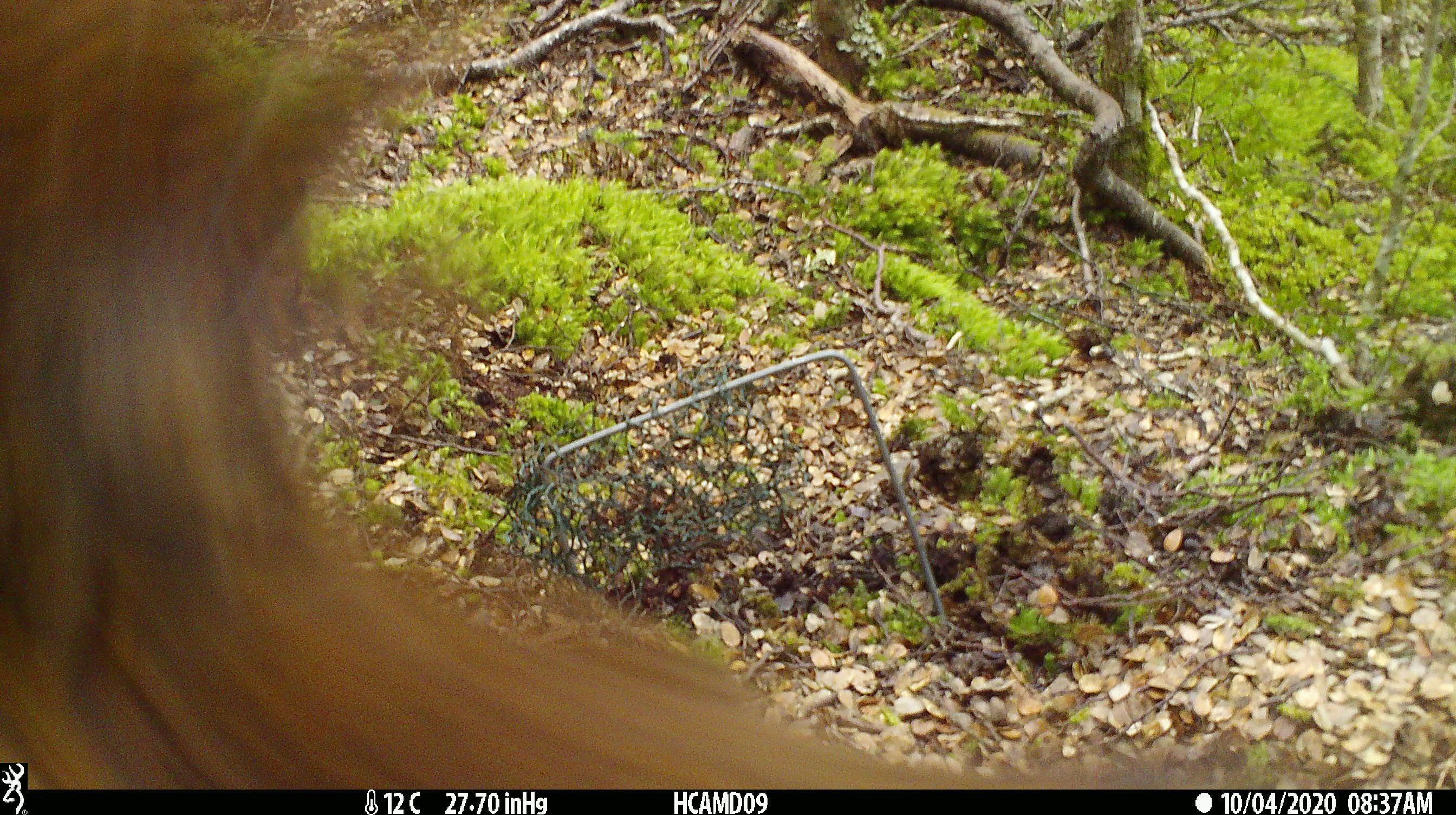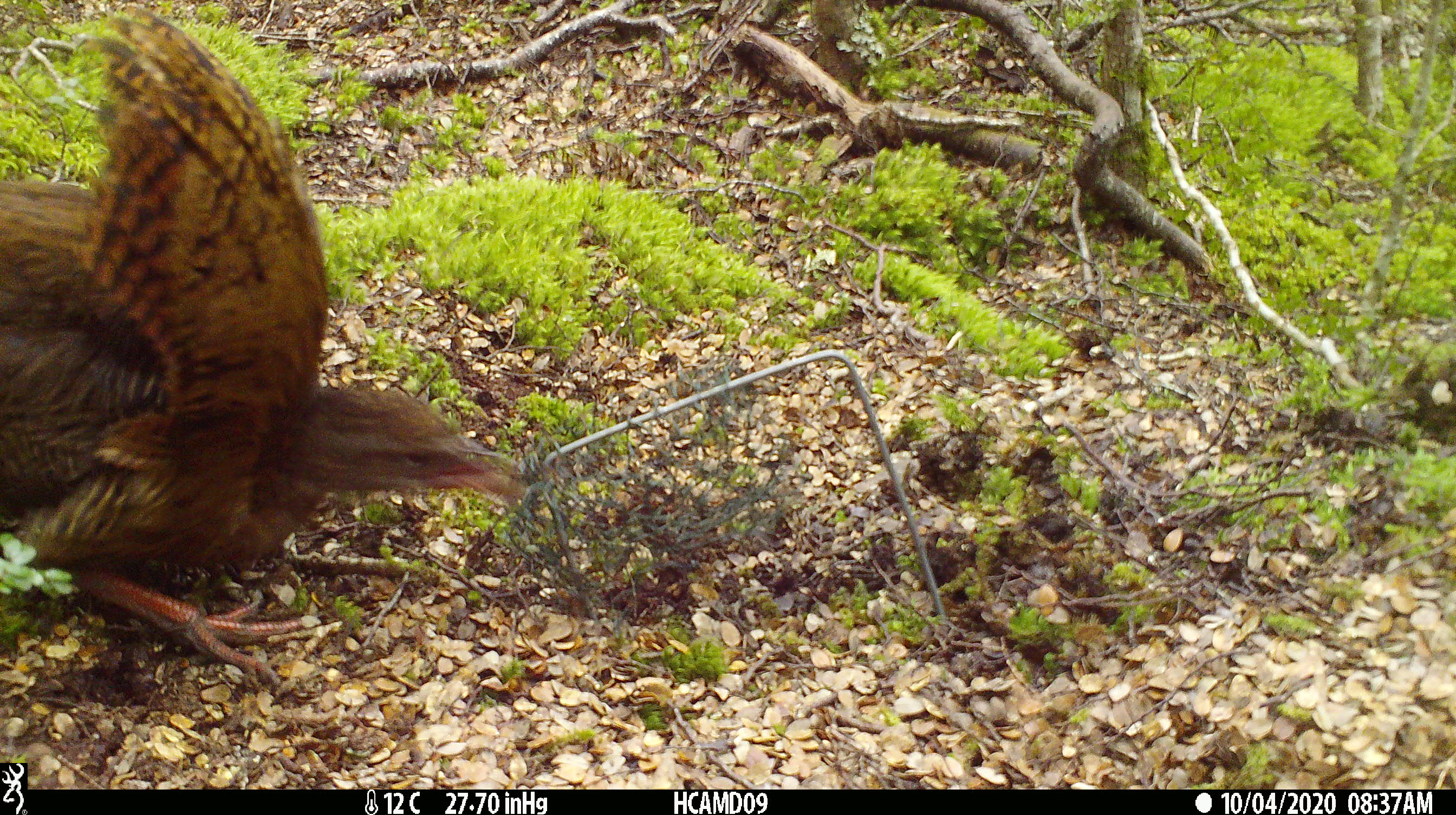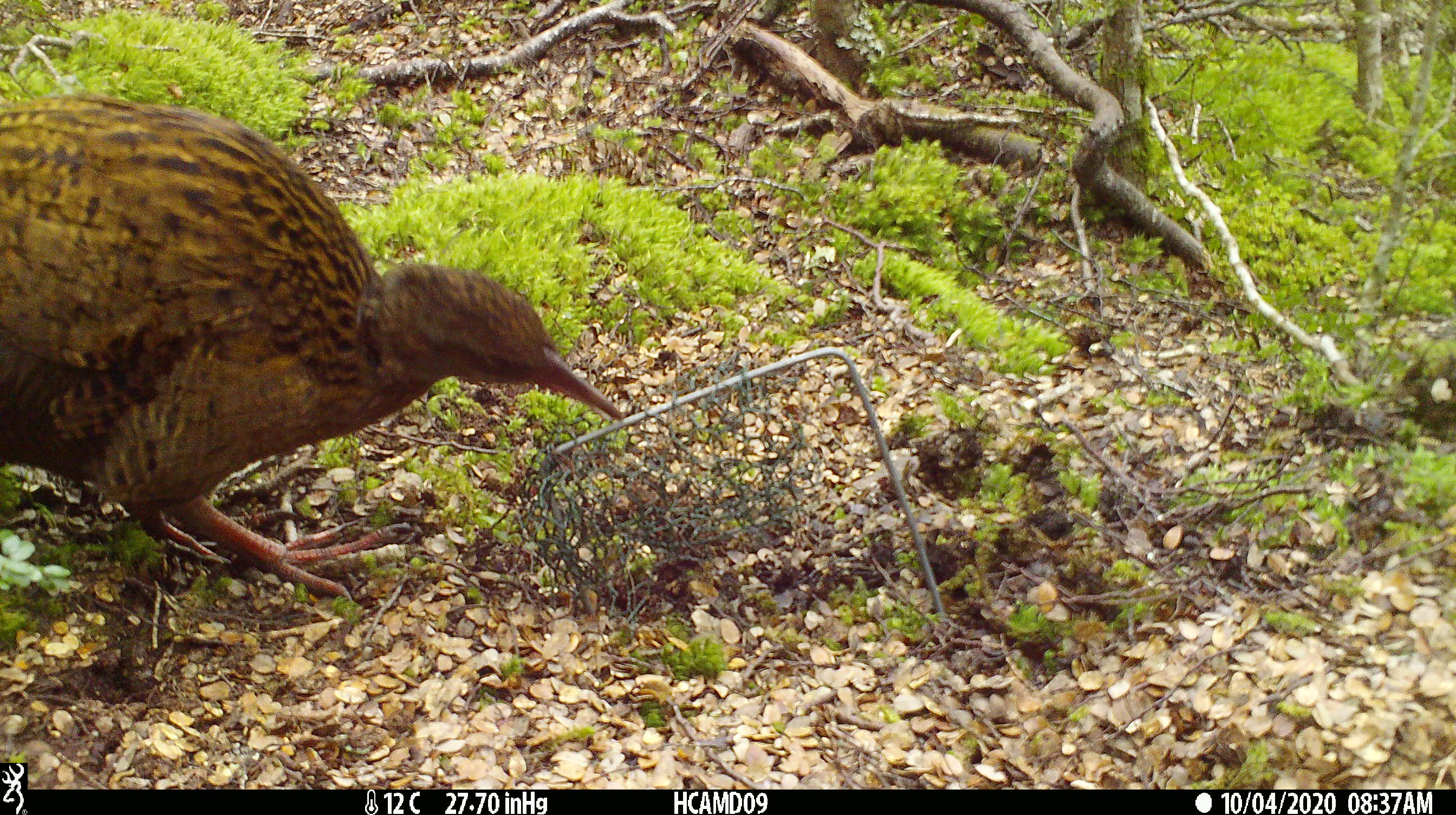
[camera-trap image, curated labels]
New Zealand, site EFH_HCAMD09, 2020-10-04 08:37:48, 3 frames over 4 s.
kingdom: Animalia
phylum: Chordata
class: Aves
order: Gruiformes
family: Rallidae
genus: Gallirallus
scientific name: Gallirallus australis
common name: weka